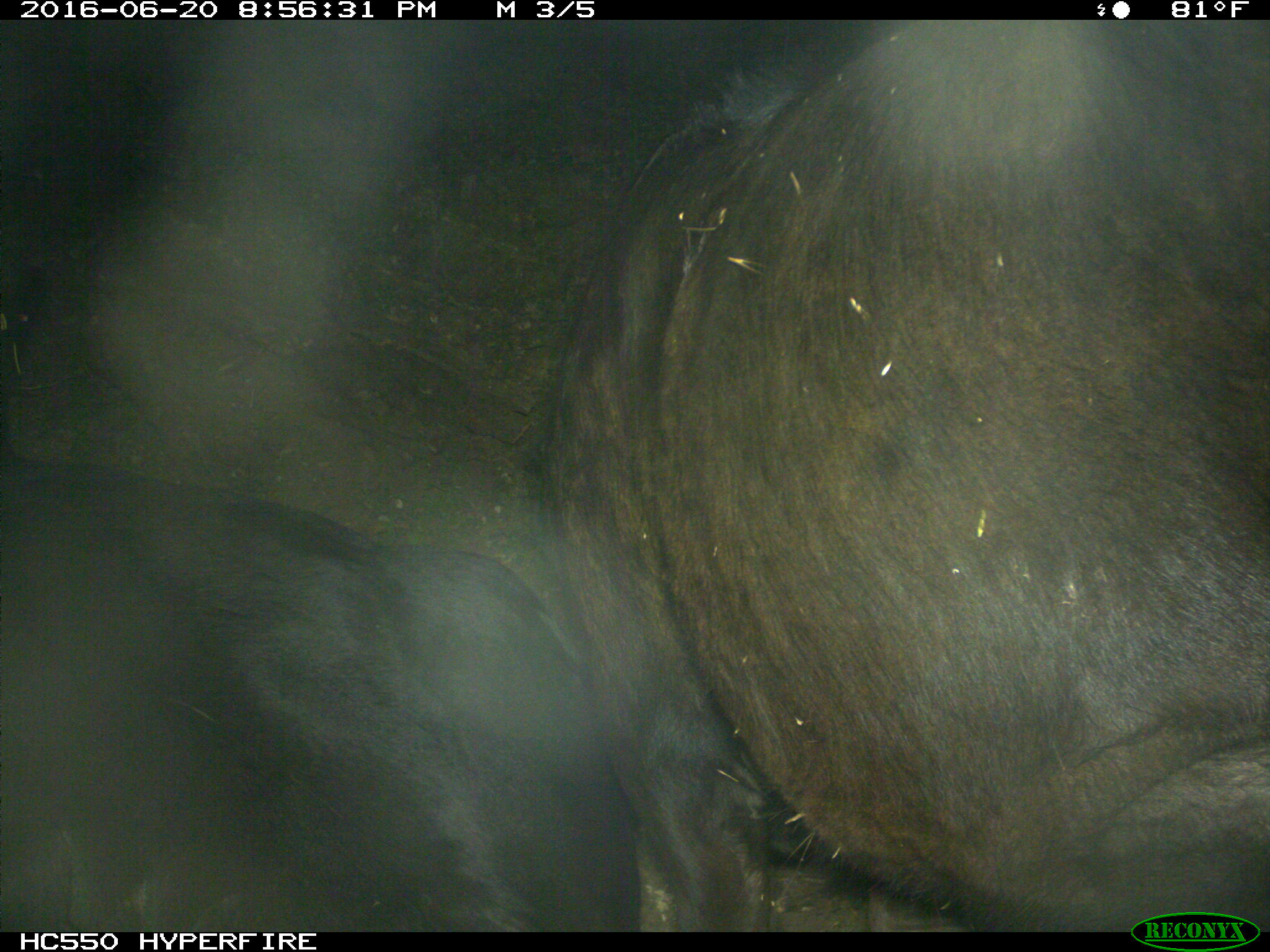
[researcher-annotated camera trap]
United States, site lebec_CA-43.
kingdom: Animalia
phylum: Chordata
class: Mammalia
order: Artiodactyla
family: Bovidae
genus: Bos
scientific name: Bos taurus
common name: domestic cow